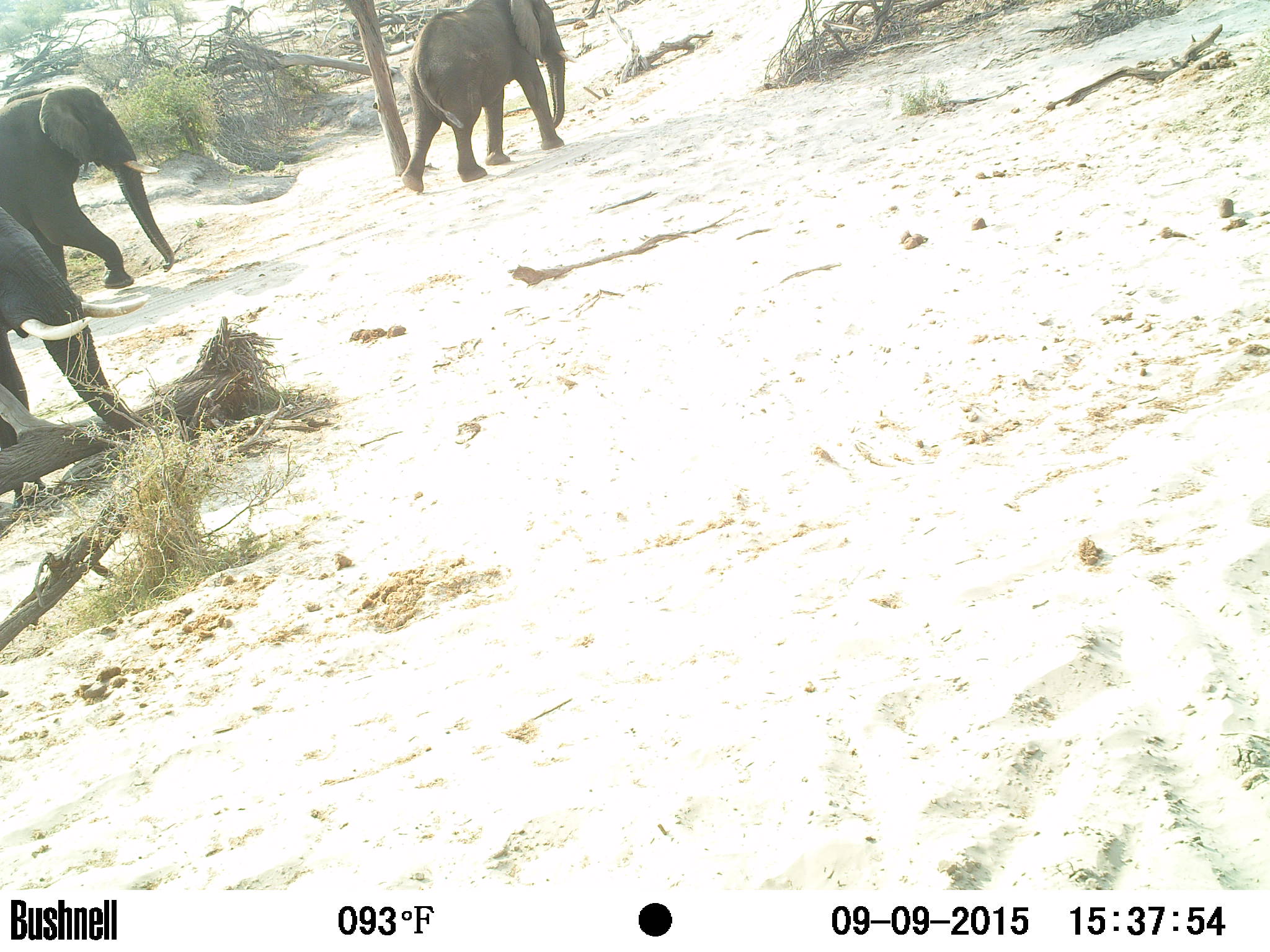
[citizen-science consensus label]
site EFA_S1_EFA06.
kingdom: Animalia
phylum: Chordata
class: Mammalia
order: Proboscidea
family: Elephantidae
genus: Loxodonta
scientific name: Loxodonta africana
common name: african bush elephant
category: elephant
Elephant (african bush elephant) (Loxodonta africana), count 3. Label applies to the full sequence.